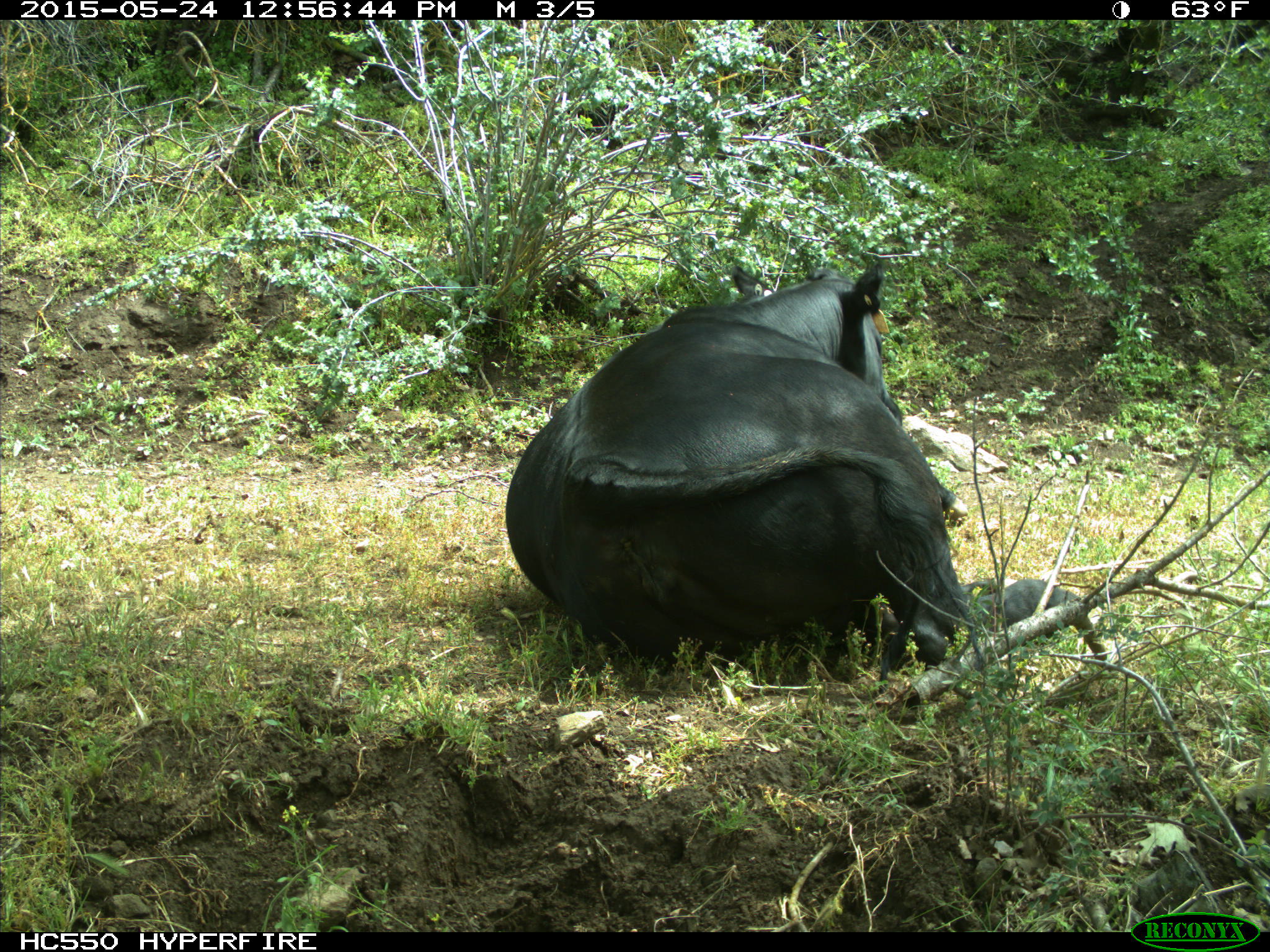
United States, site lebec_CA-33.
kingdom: Animalia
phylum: Chordata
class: Mammalia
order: Artiodactyla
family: Bovidae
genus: Bos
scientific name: Bos taurus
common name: domestic cow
Bos taurus (domestic cow).